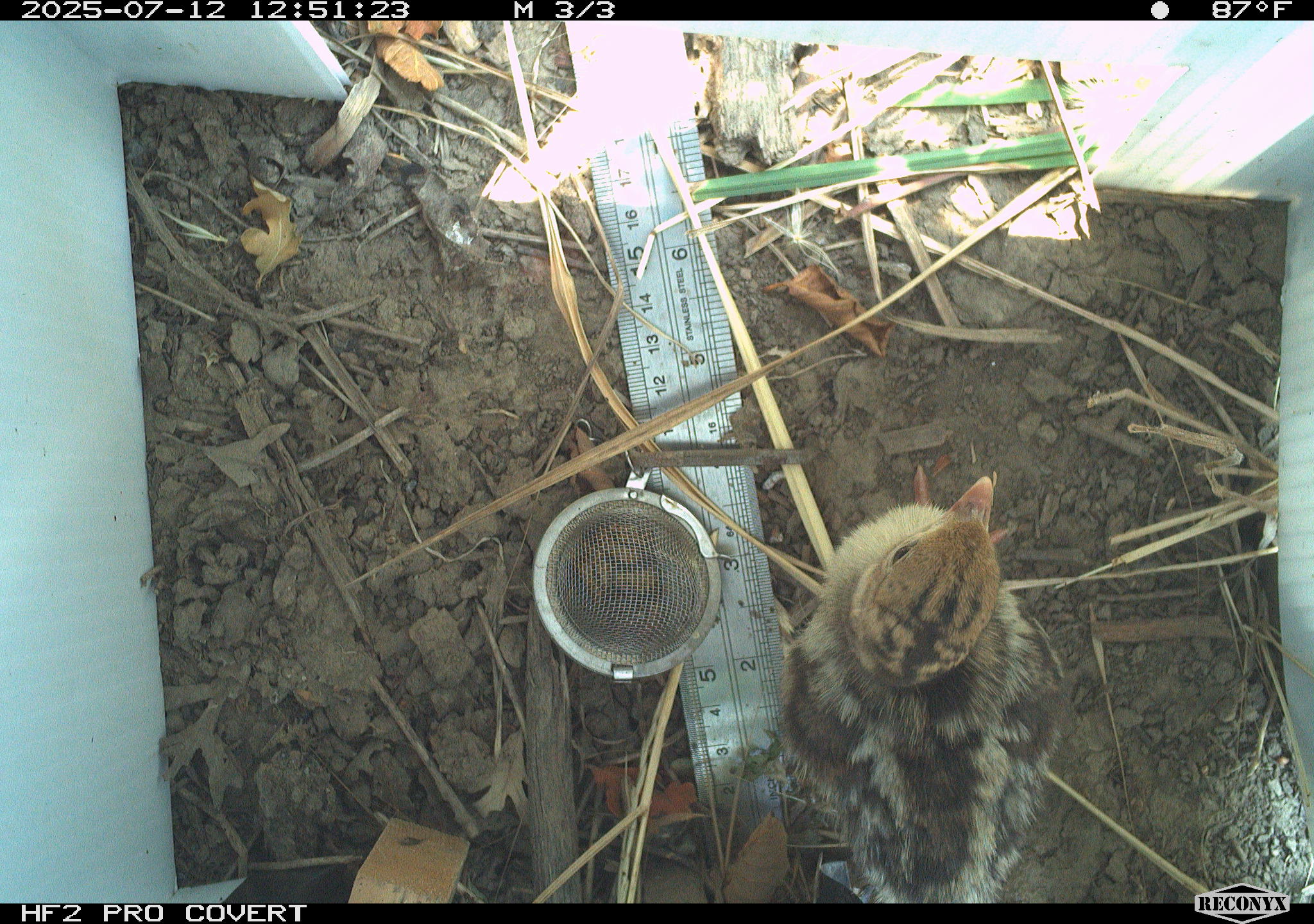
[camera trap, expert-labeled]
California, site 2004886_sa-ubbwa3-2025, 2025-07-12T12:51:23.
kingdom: Animalia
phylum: Chordata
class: Aves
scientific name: Aves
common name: bird